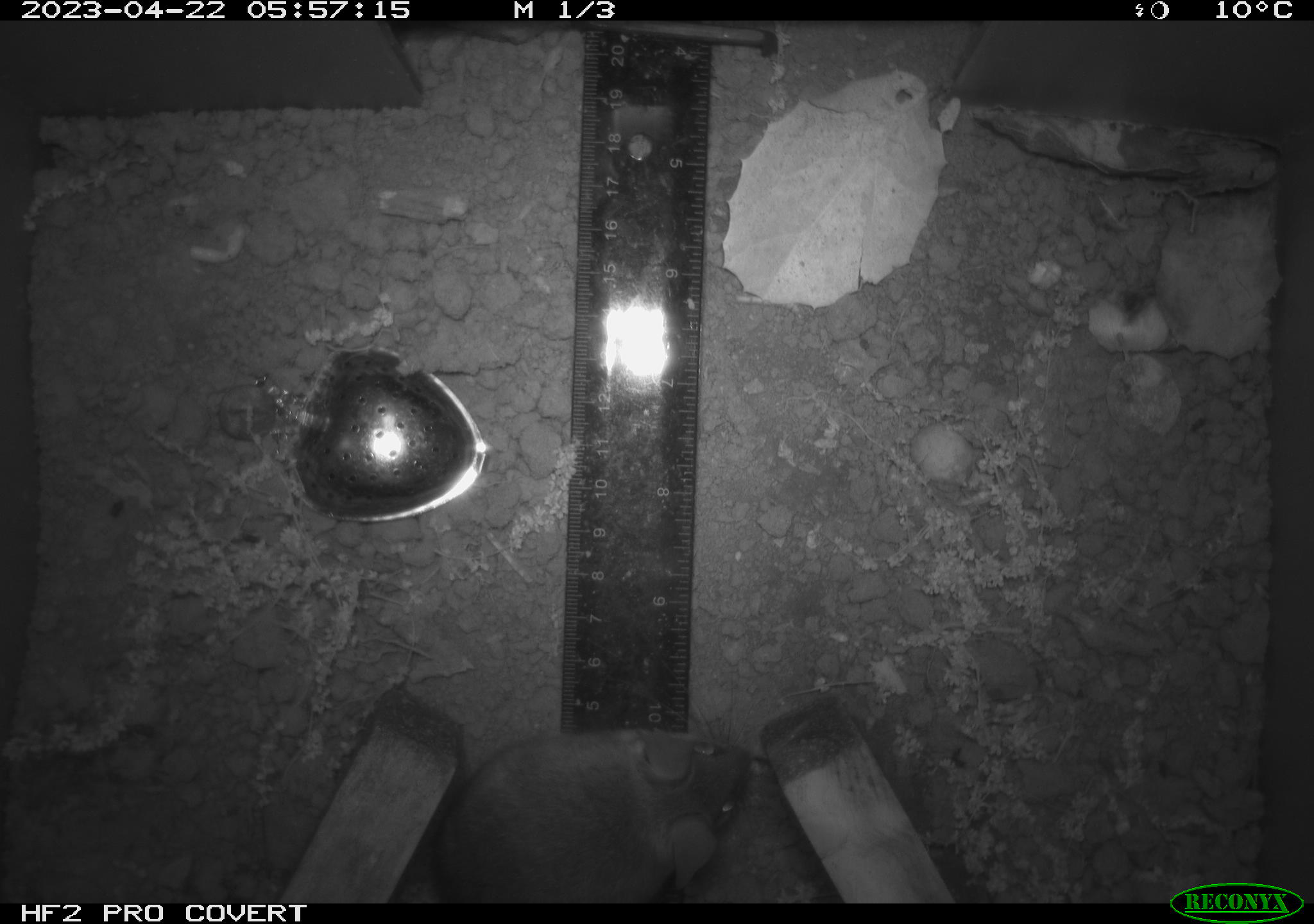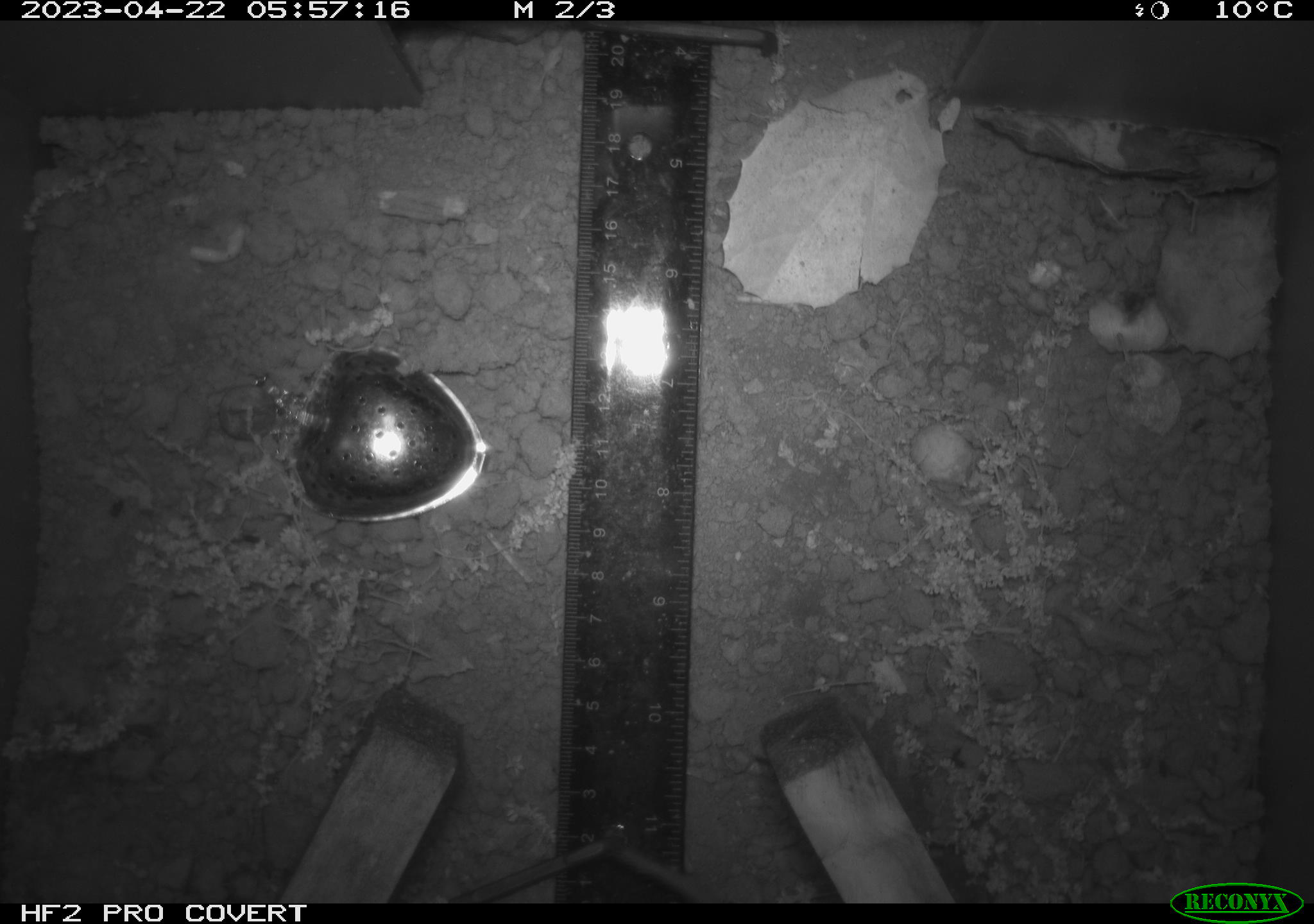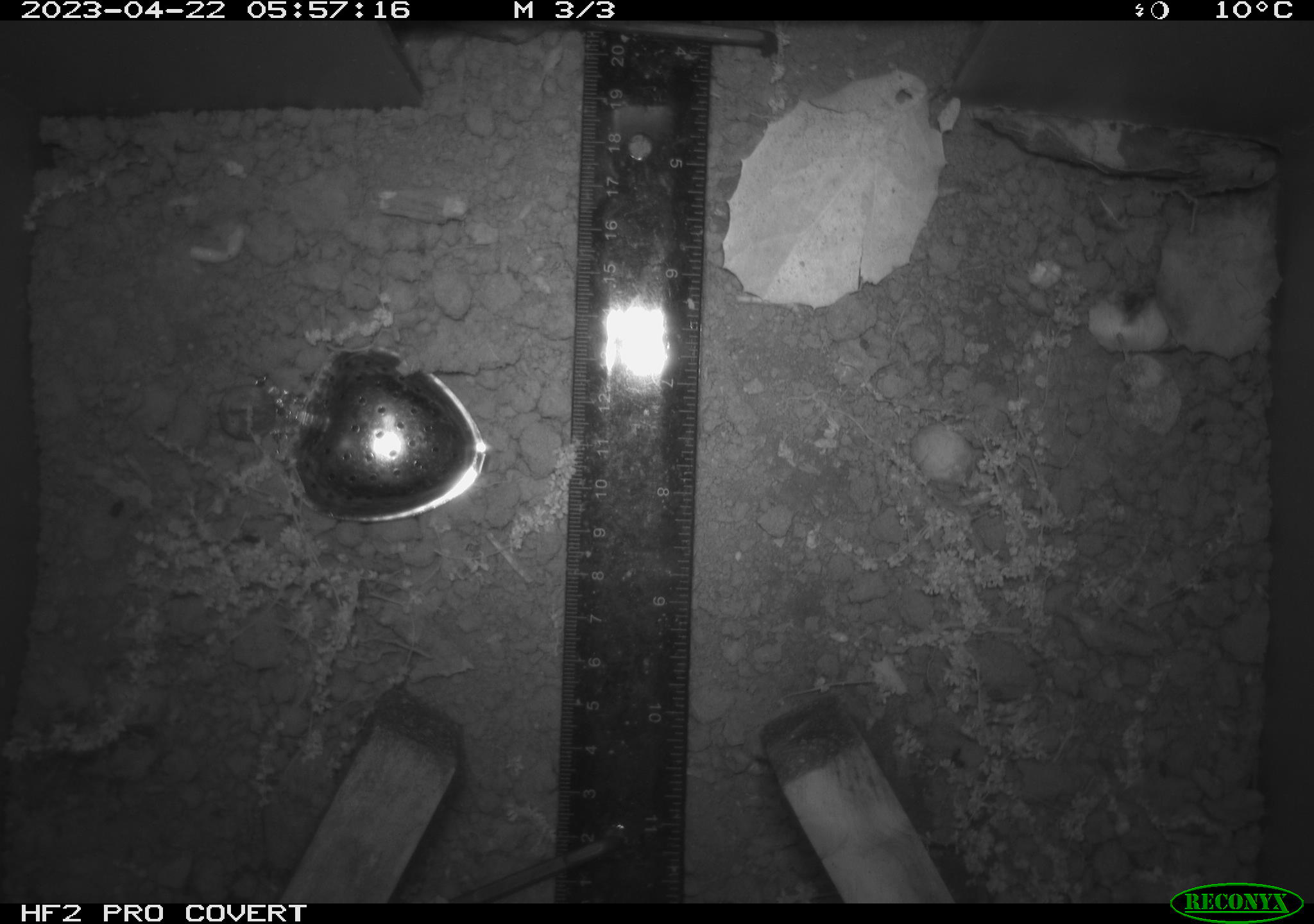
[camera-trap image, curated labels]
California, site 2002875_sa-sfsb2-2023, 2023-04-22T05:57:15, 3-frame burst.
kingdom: Animalia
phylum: Chordata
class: Mammalia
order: Rodentia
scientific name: Rodentia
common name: mouse species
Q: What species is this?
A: Mouse species (Rodentia).